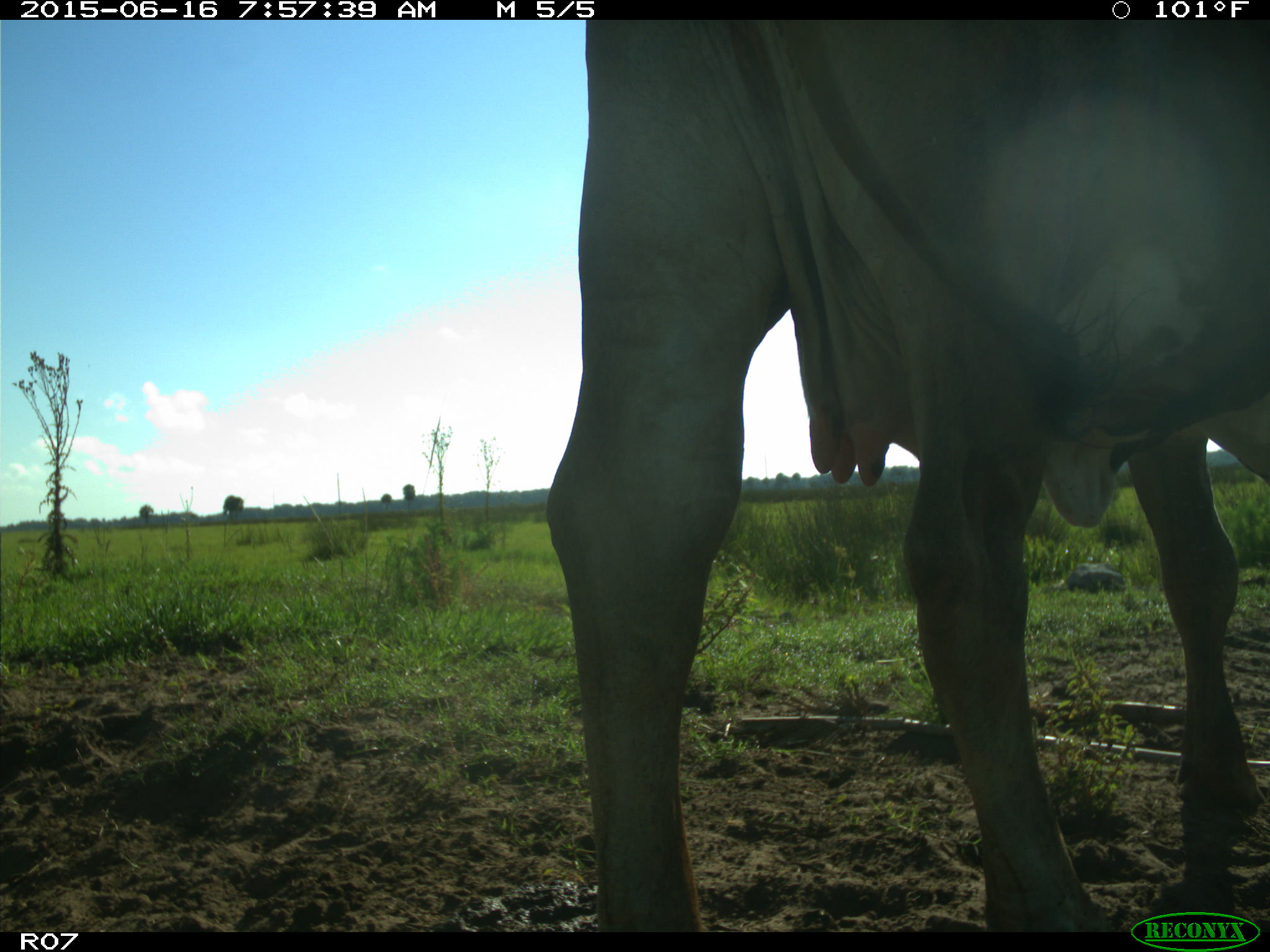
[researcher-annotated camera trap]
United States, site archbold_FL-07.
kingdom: Animalia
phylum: Chordata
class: Mammalia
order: Artiodactyla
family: Bovidae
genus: Bos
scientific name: Bos taurus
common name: domestic cow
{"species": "Bos taurus (domestic cow)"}